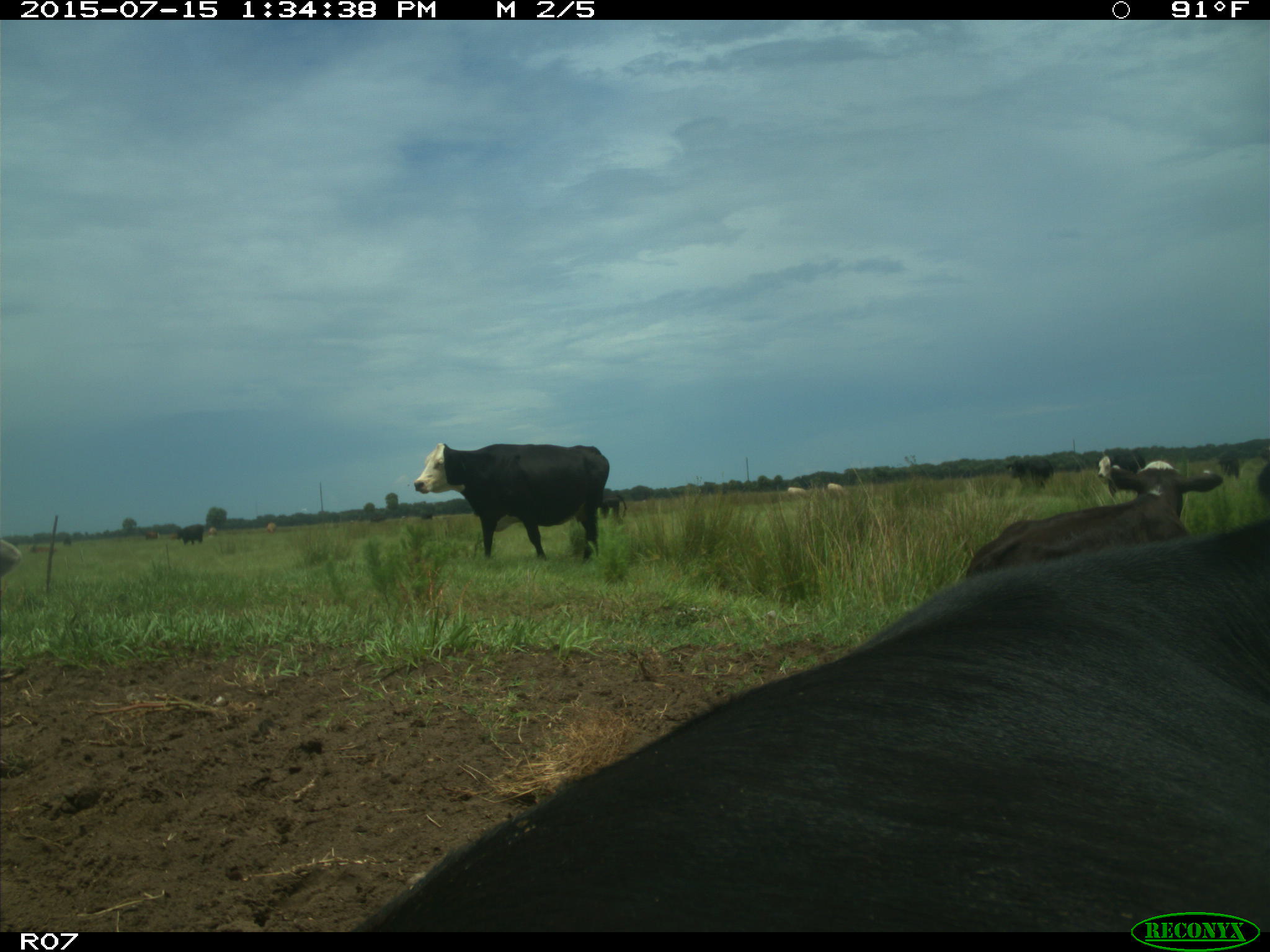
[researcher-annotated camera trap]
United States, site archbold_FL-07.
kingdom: Animalia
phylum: Chordata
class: Mammalia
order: Artiodactyla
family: Bovidae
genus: Bos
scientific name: Bos taurus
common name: domestic cow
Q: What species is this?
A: Bos taurus (domestic cow).